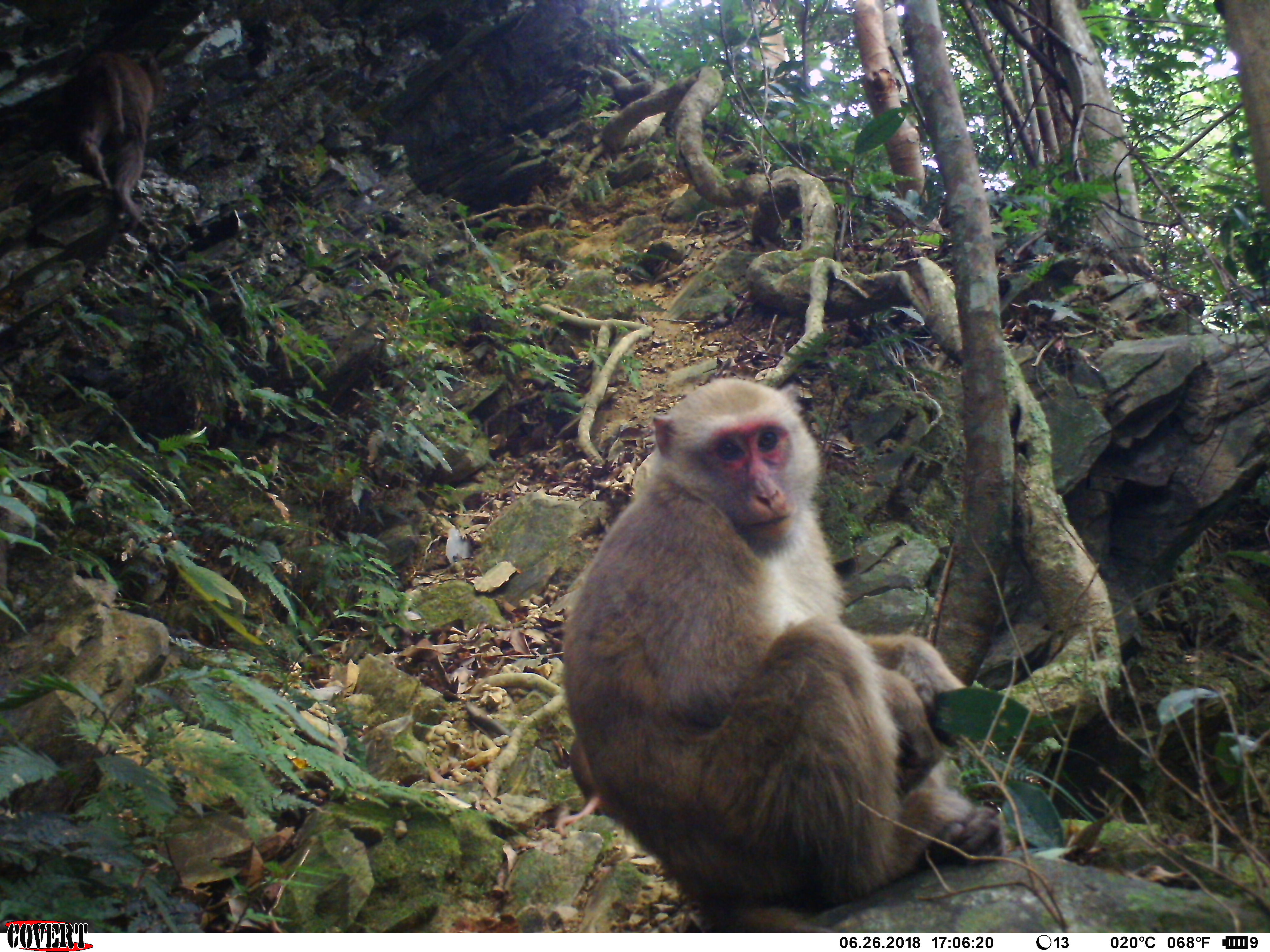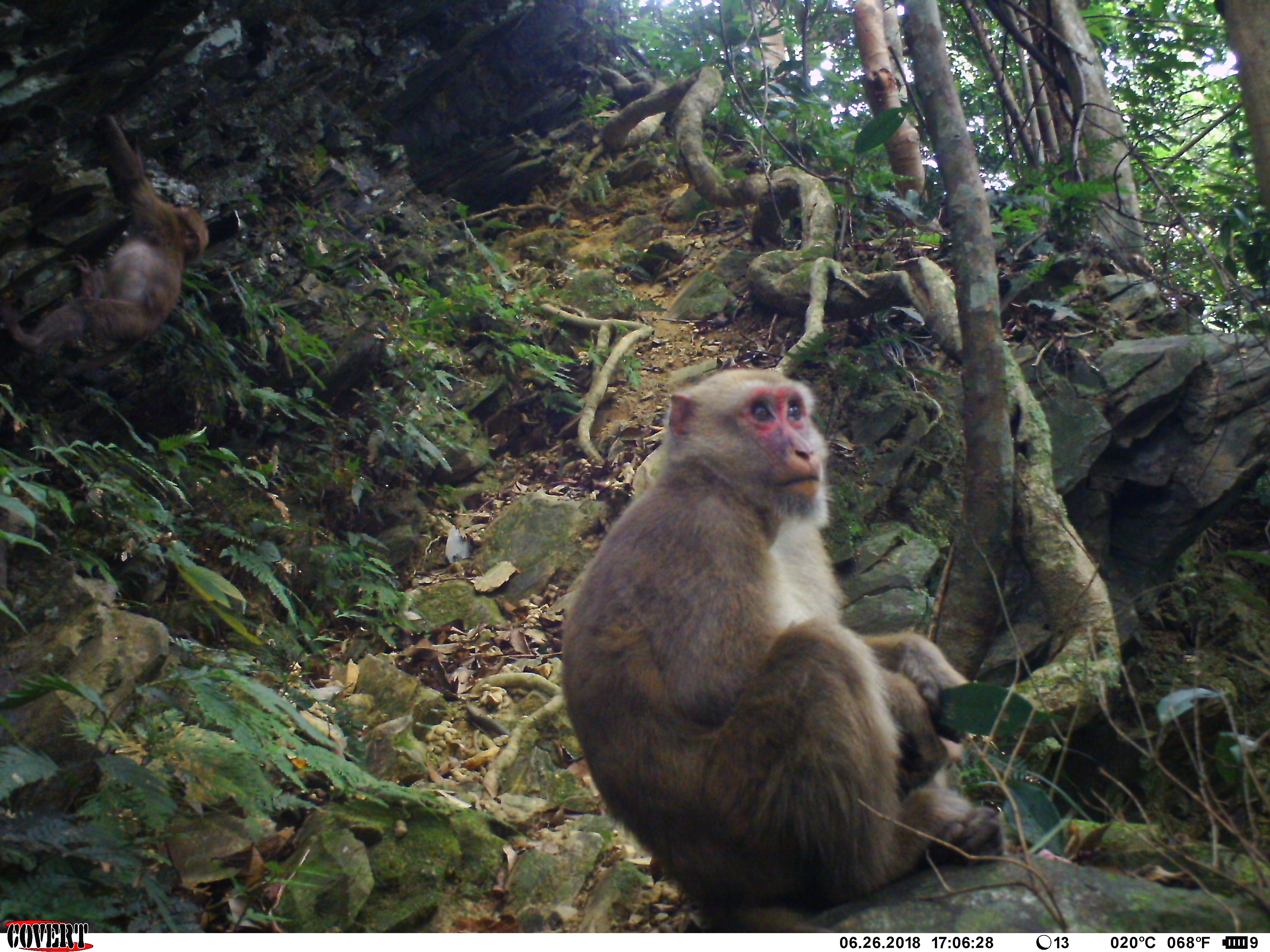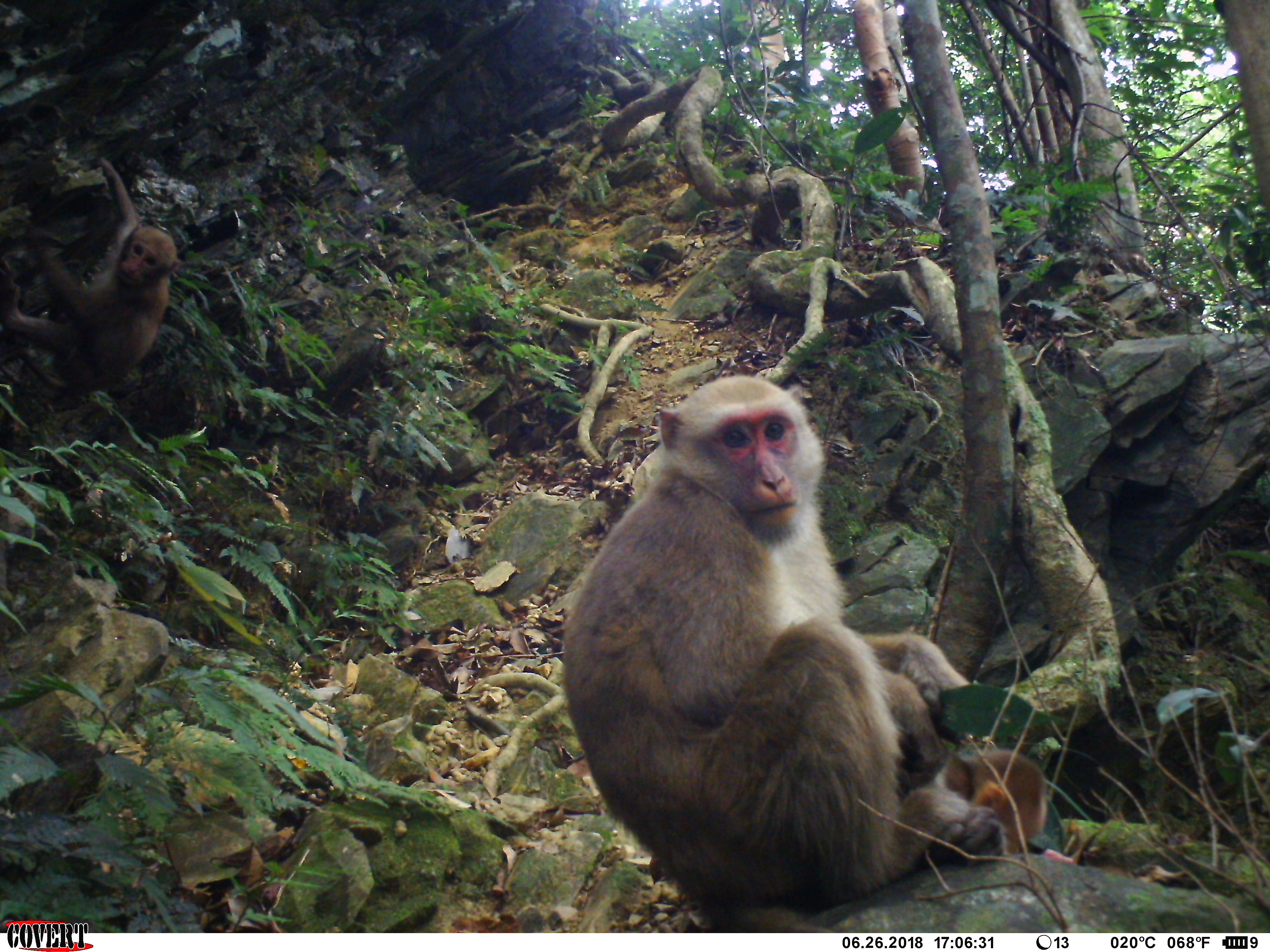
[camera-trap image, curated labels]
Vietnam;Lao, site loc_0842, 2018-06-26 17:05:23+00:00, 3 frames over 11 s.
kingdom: Animalia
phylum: Chordata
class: Mammalia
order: Primates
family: Cercopithecidae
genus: Macaca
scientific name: Macaca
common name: macaques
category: assam or rhesus macaque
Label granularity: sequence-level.